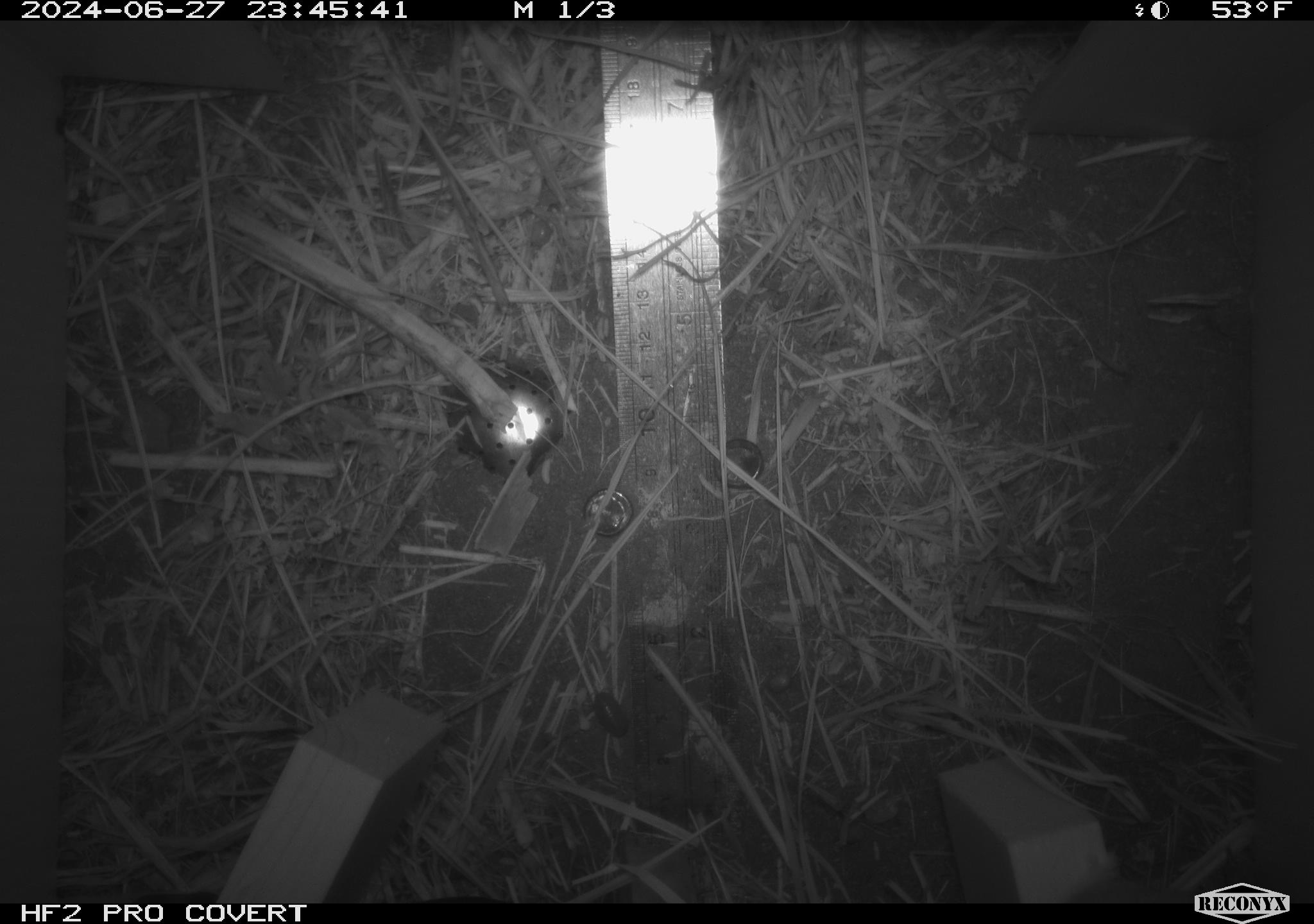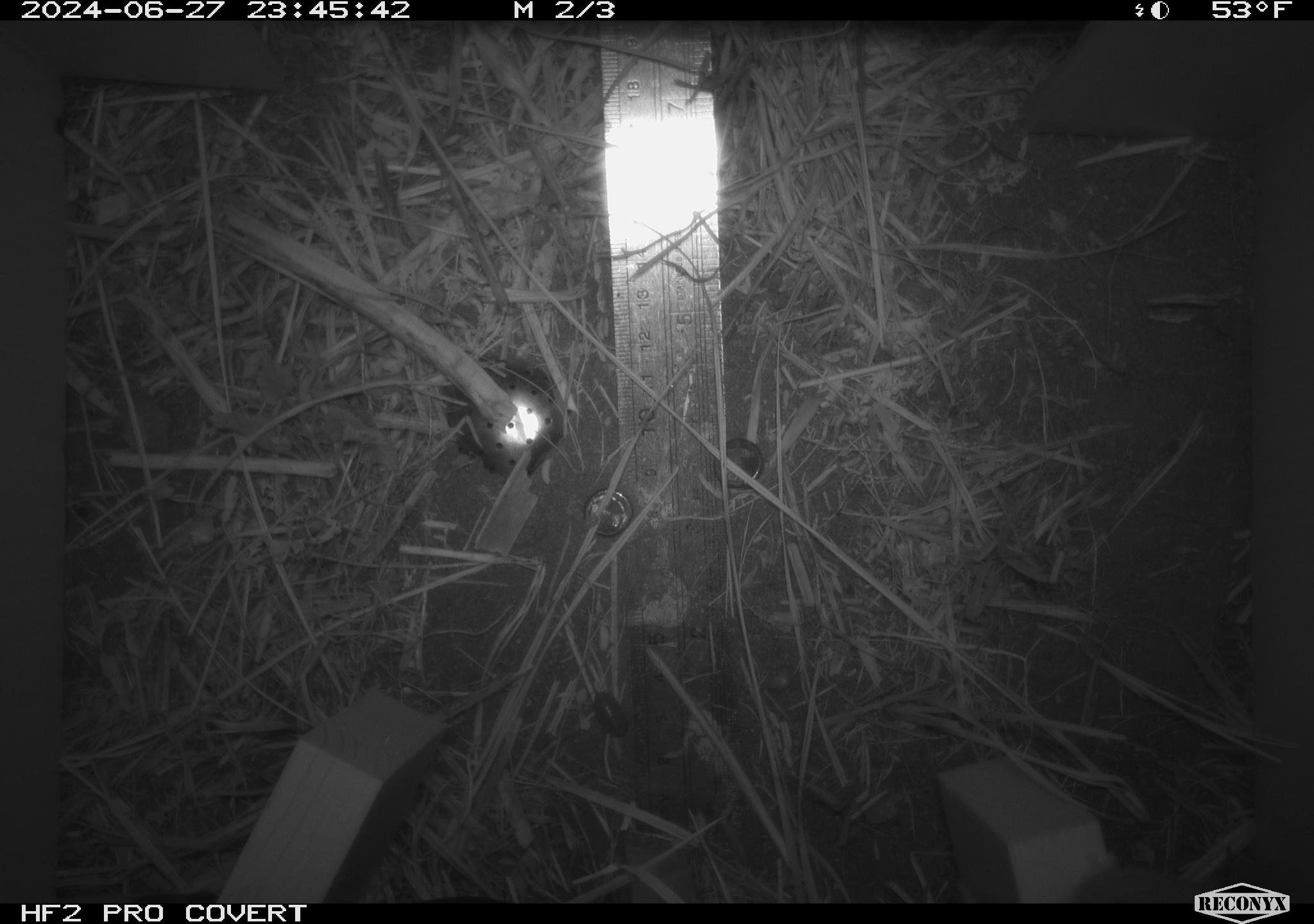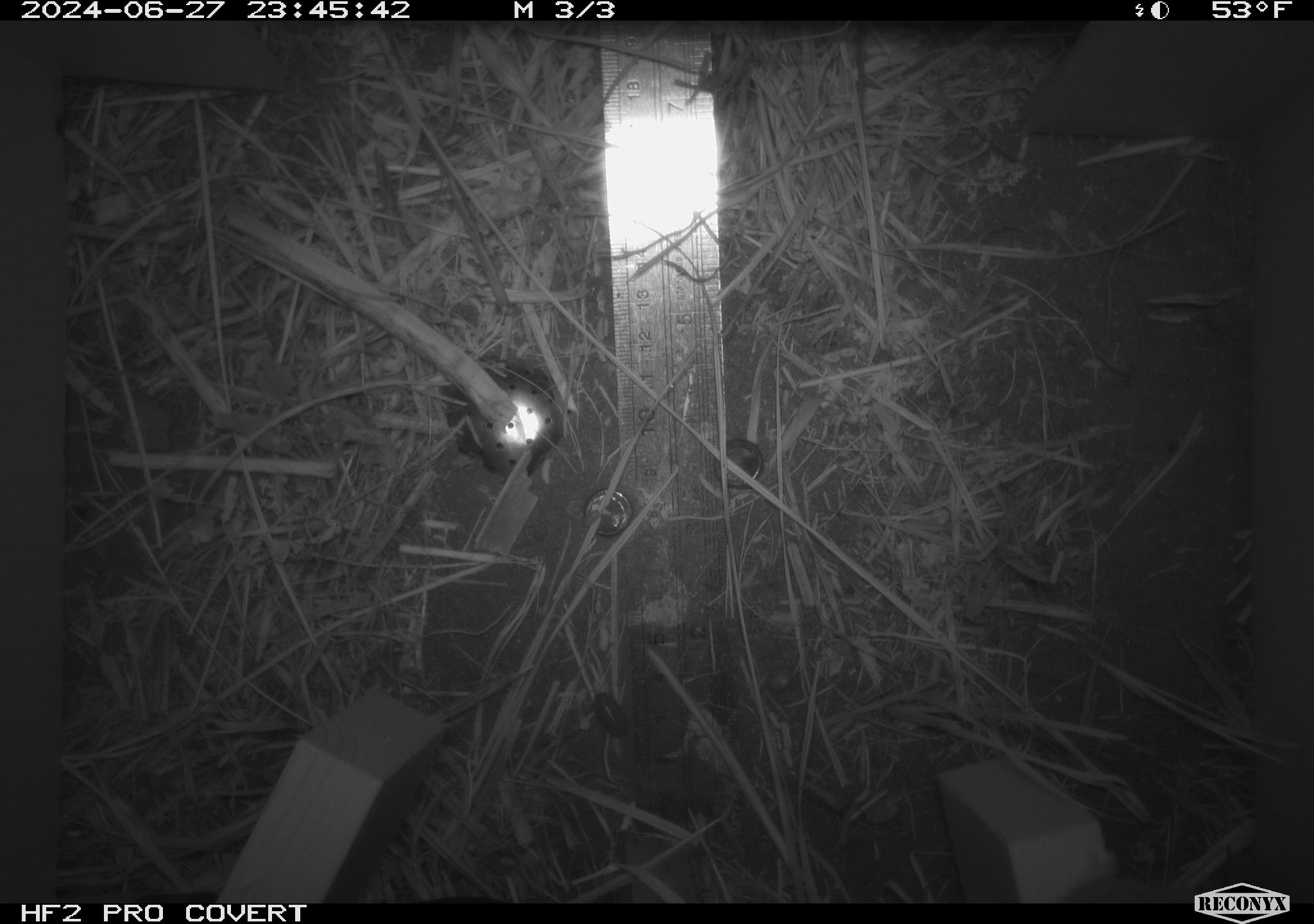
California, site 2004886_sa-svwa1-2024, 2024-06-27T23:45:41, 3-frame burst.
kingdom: Animalia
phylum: Arthropoda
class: Malacostraca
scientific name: Malacostraca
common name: amphipods, crabs, isopods, krill, lobsters and shrimps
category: malacostracan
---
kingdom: Animalia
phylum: Chordata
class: Mammalia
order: Rodentia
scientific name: Rodentia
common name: mouse species